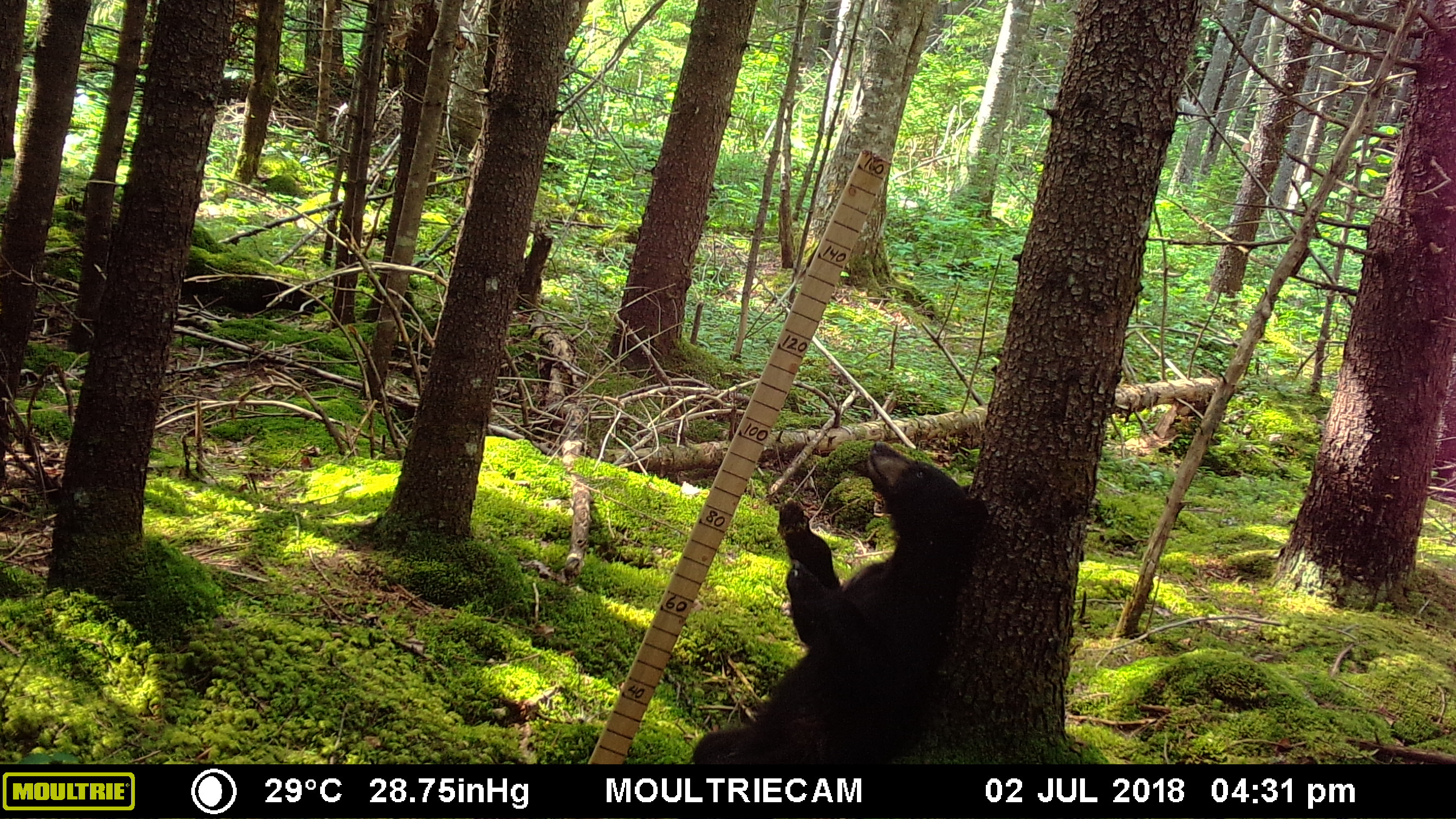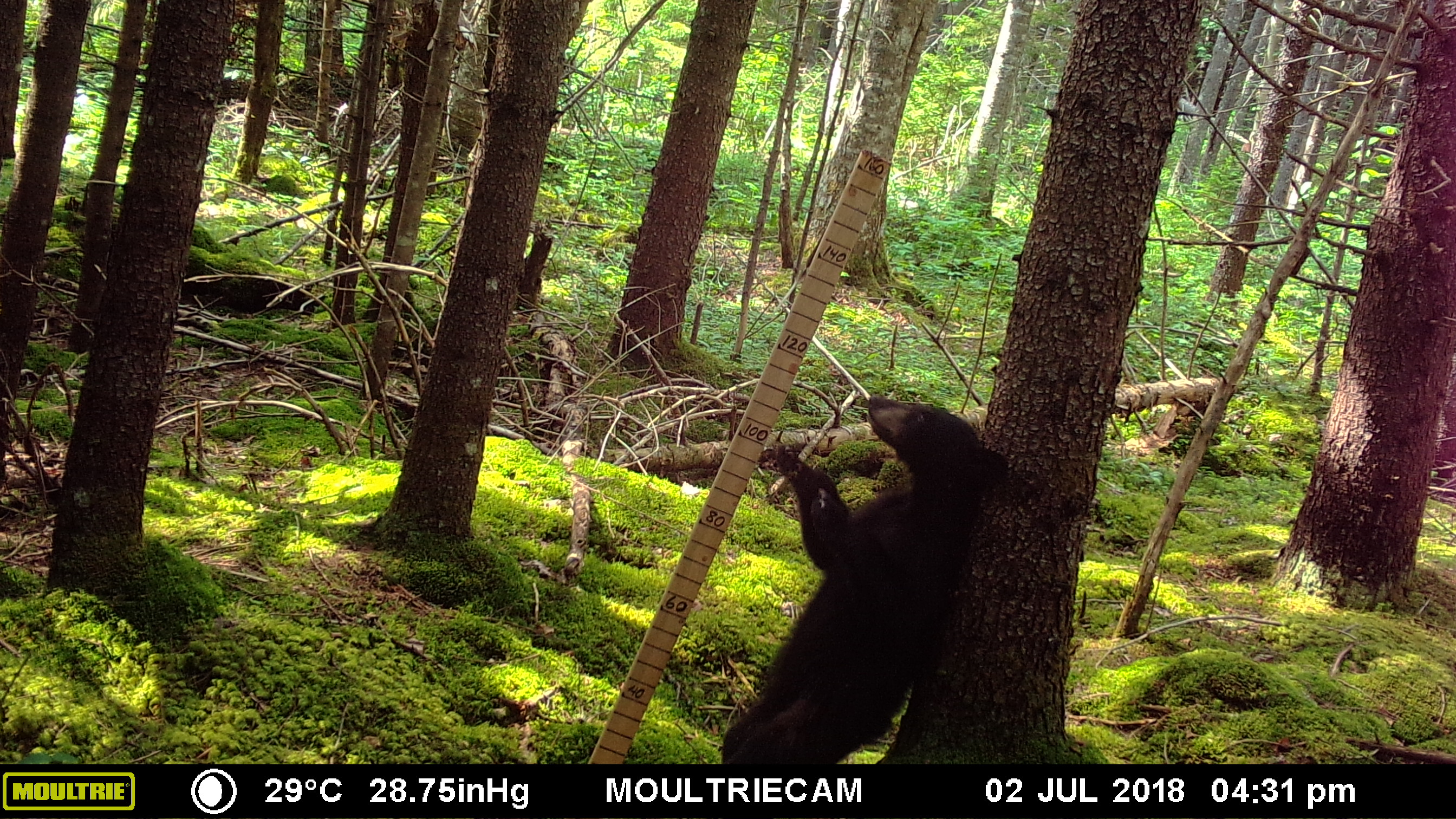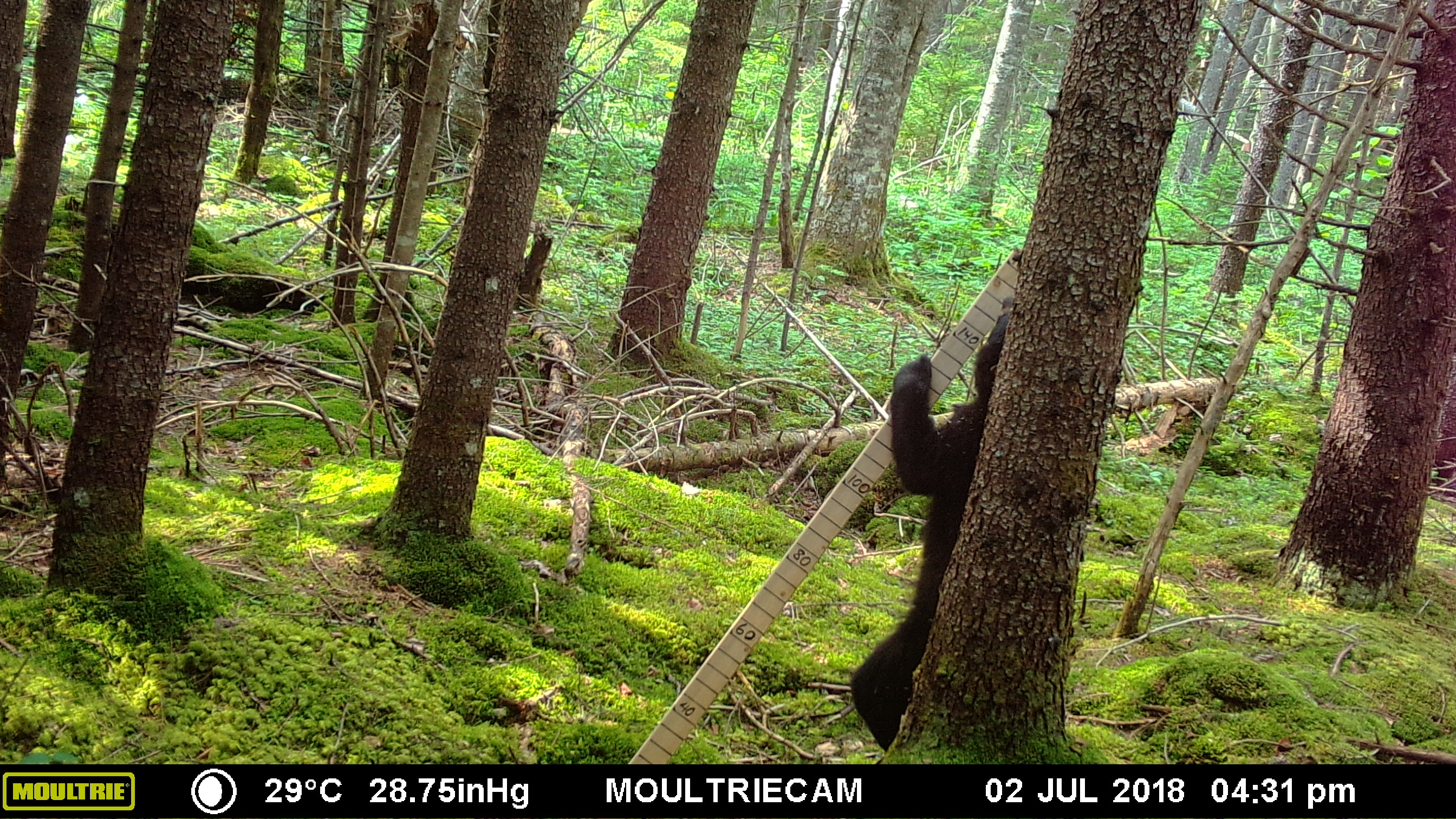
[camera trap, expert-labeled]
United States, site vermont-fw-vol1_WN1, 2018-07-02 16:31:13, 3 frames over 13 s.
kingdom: Animalia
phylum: Chordata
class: Mammalia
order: Carnivora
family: Ursidae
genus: Ursus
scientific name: Ursus americanus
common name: black bear